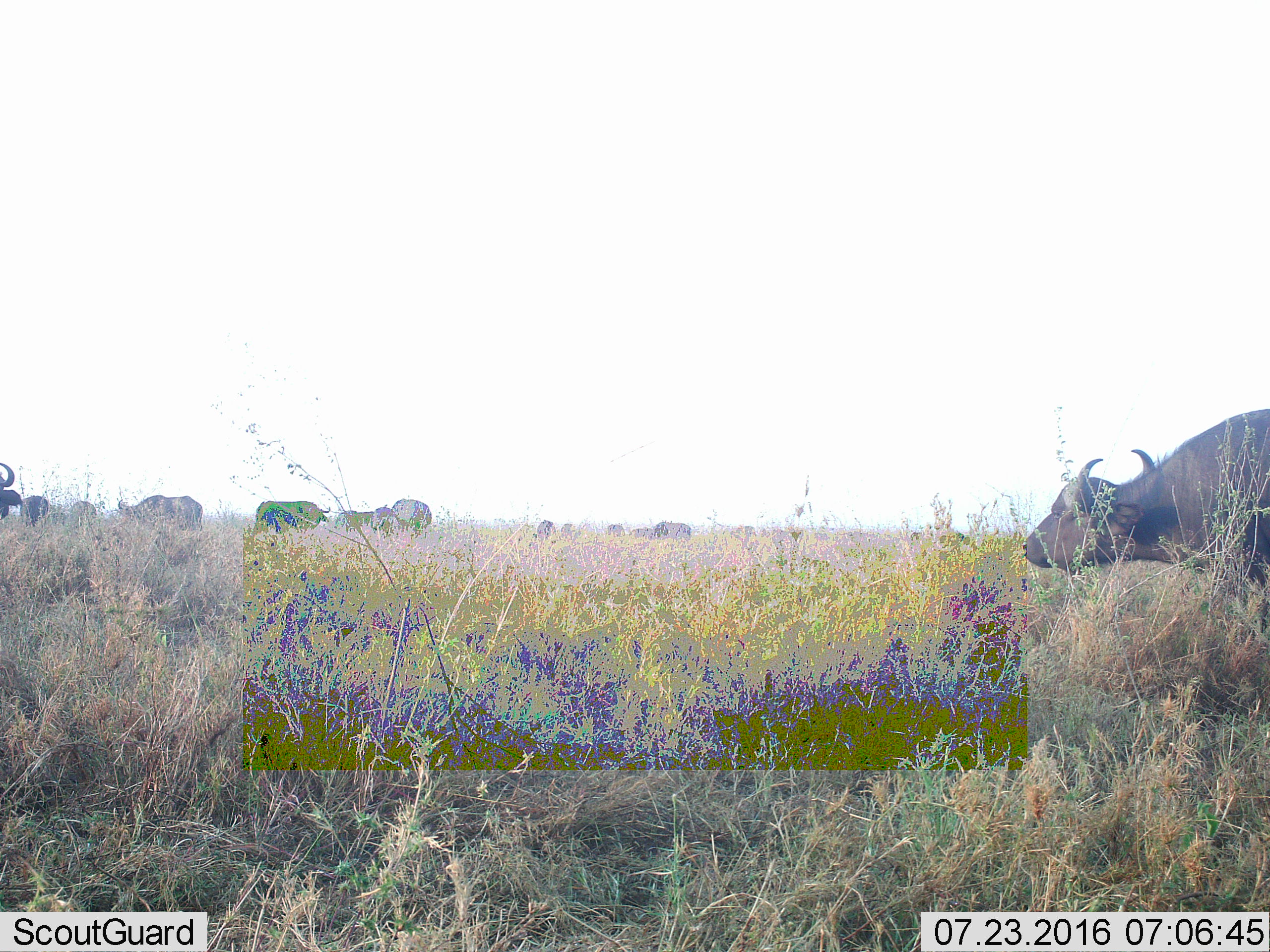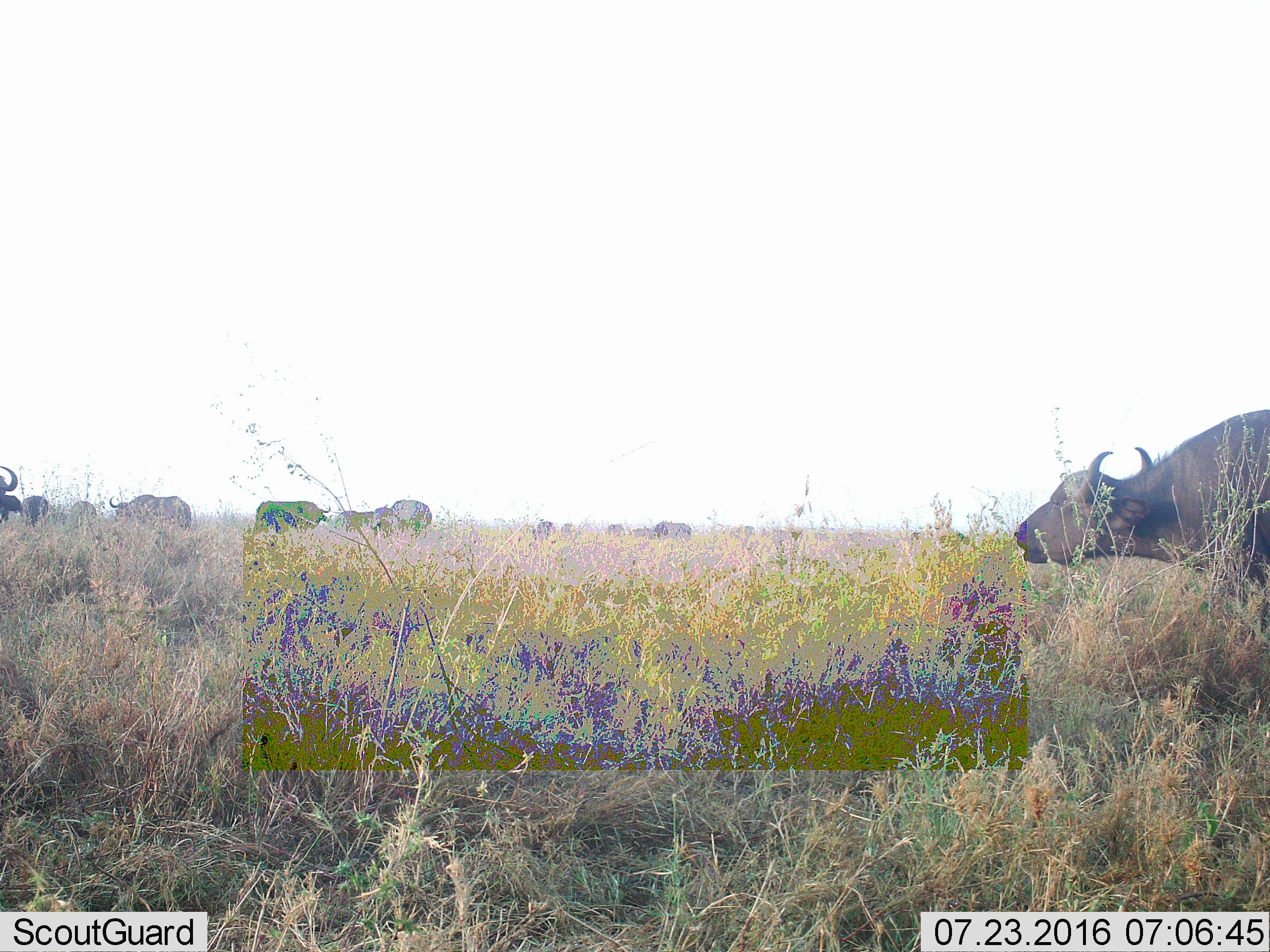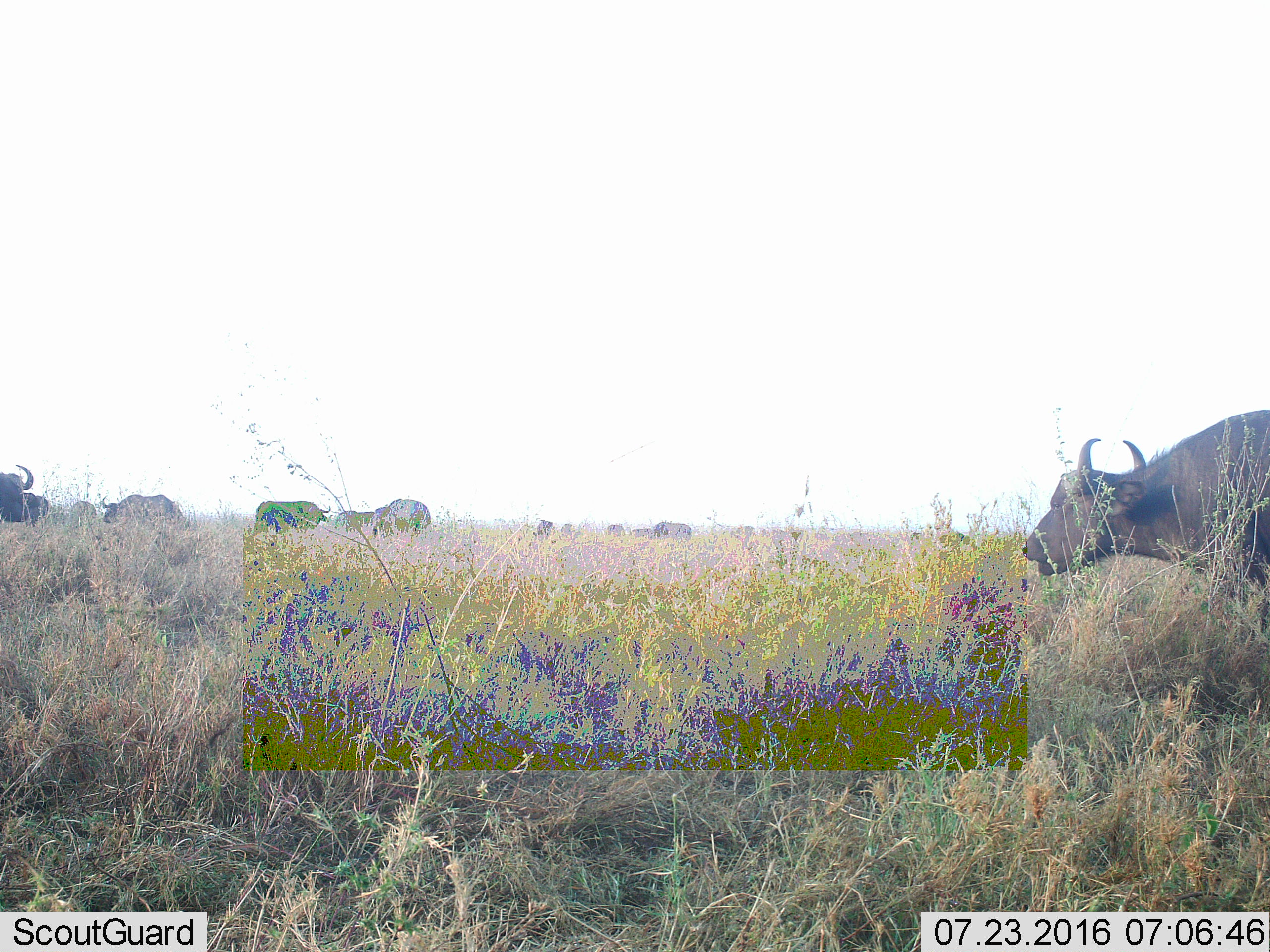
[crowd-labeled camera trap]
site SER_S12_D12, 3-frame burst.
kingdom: Animalia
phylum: Chordata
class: Mammalia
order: Artiodactyla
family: Bovidae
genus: Syncerus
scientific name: Syncerus caffer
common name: african buffalo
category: buffalo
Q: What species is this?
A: Buffalo (african buffalo) (Syncerus caffer).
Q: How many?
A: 11-50.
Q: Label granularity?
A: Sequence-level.